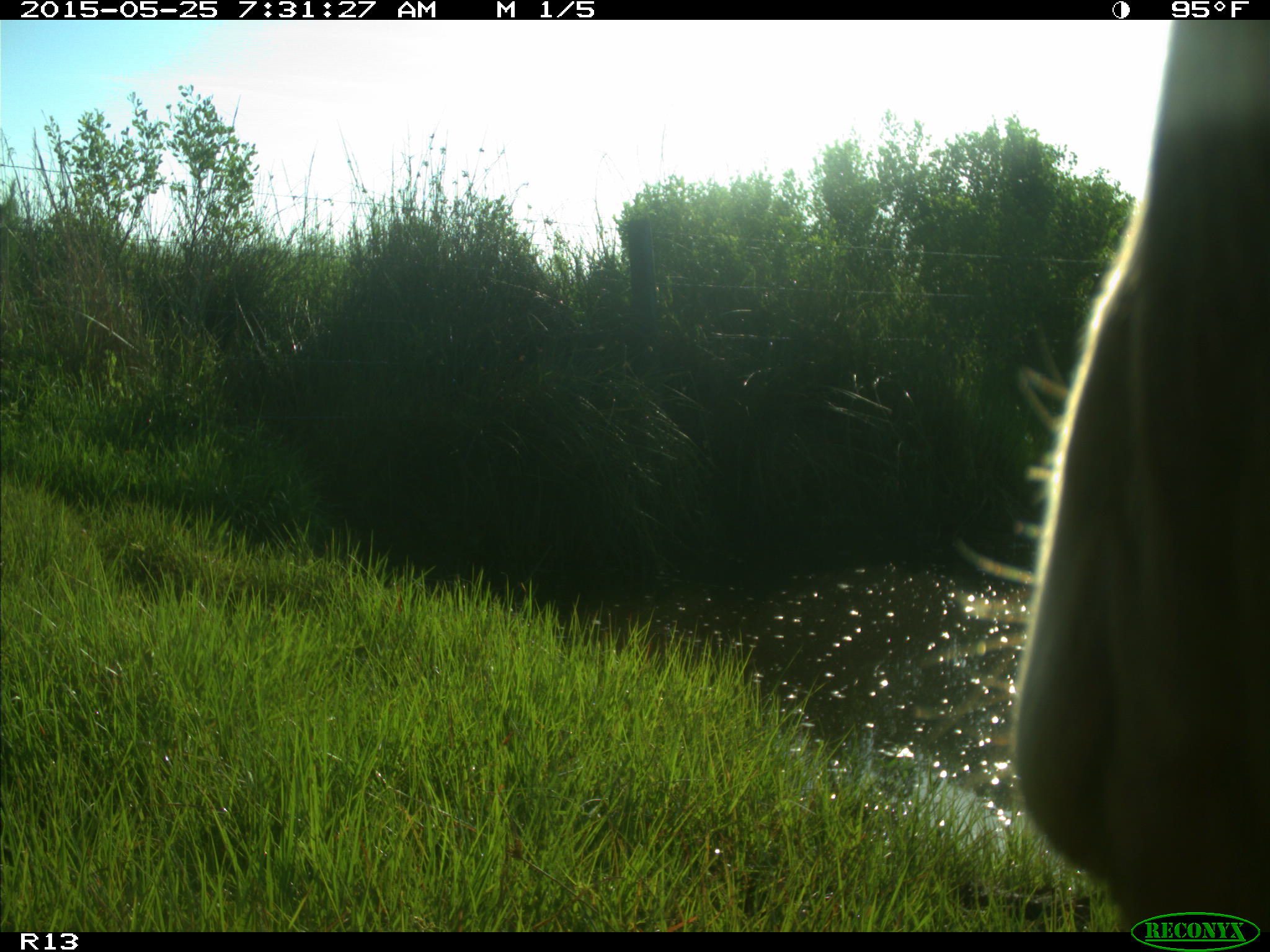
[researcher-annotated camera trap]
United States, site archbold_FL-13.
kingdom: Animalia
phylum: Chordata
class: Mammalia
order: Artiodactyla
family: Bovidae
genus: Bos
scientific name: Bos taurus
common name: domestic cow